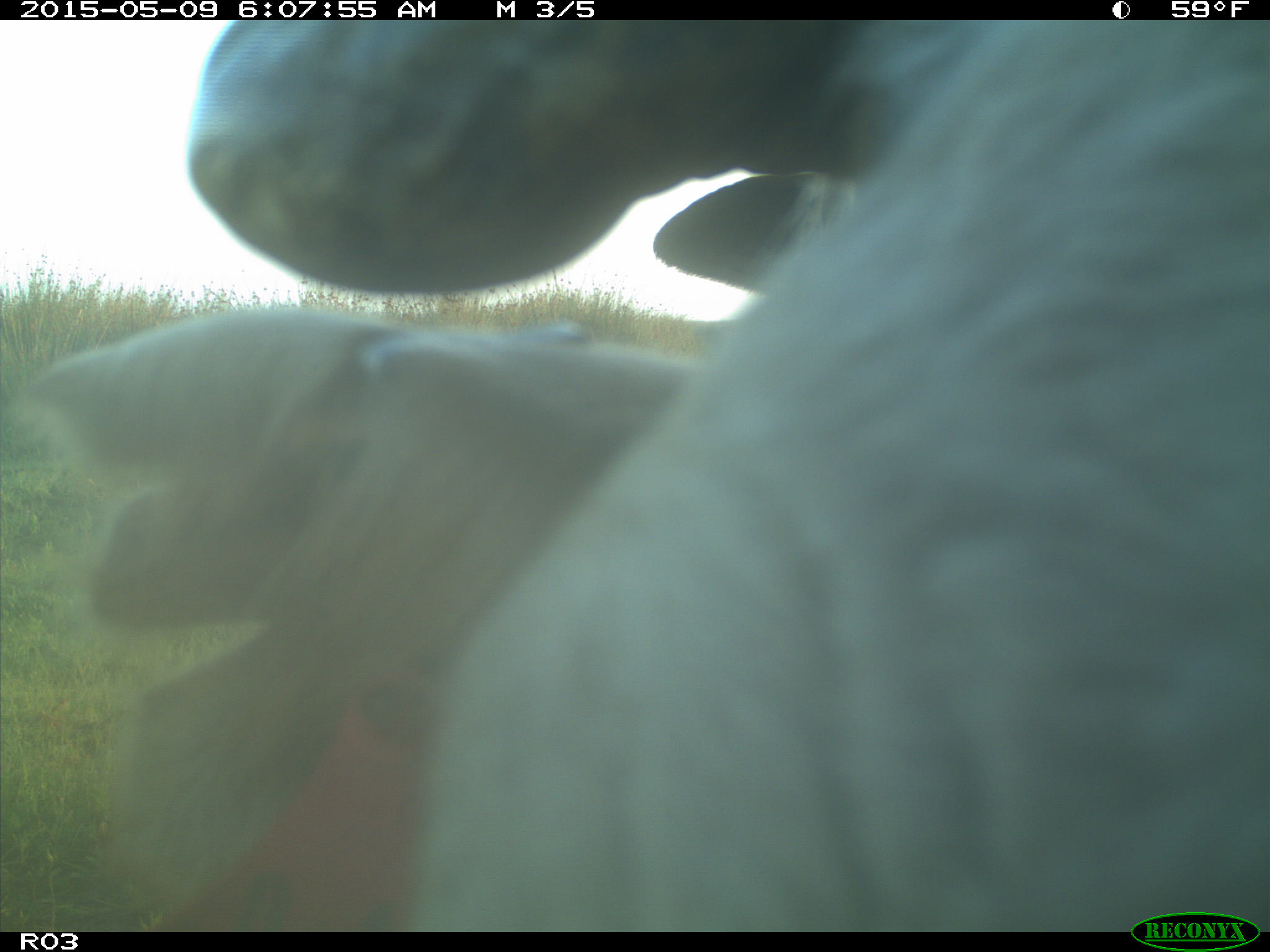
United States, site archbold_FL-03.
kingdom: Animalia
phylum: Chordata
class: Mammalia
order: Artiodactyla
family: Bovidae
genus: Bos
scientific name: Bos taurus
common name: domestic cow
Bos taurus (domestic cow).